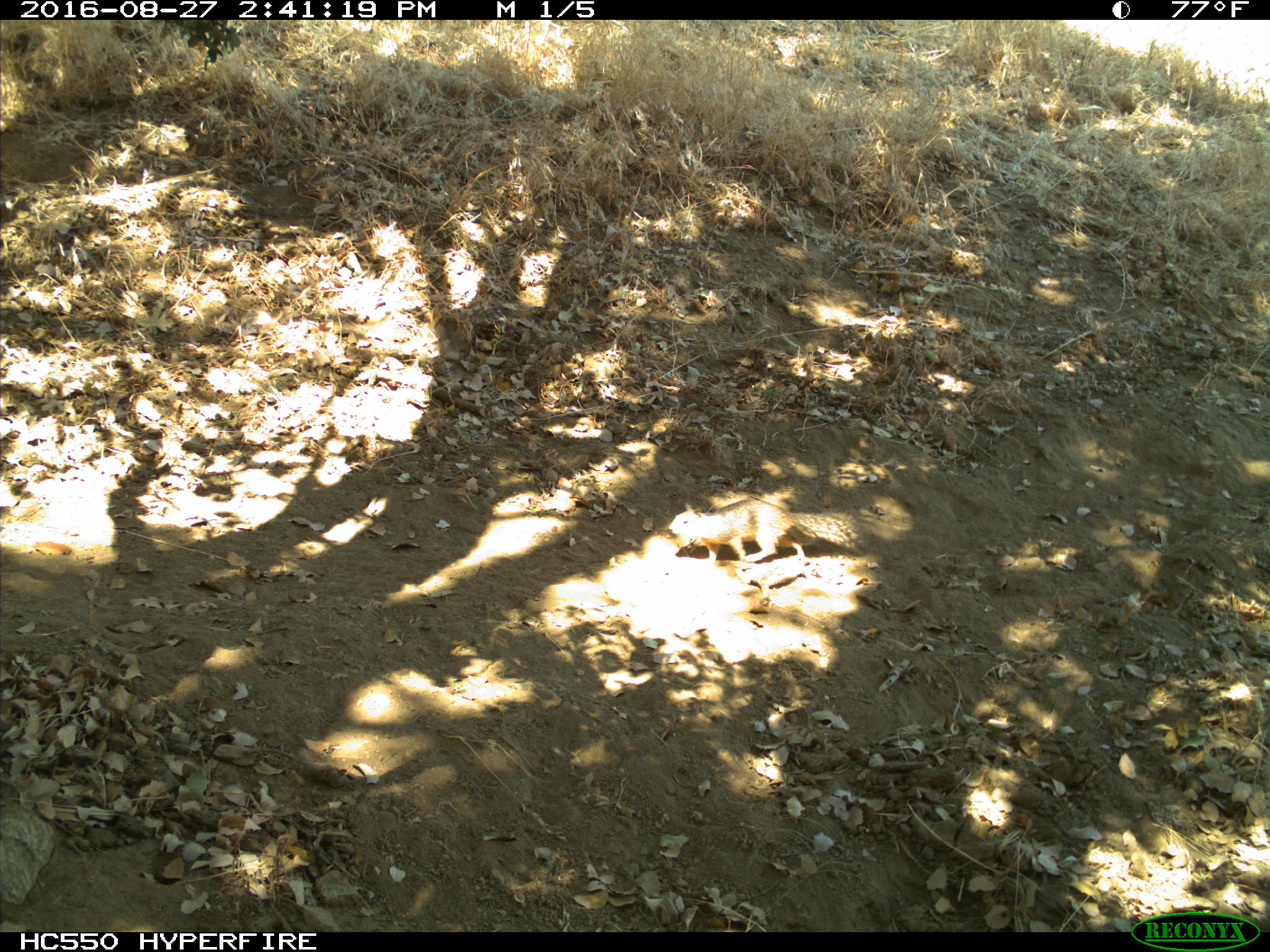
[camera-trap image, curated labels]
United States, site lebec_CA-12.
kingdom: Animalia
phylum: Chordata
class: Mammalia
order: Rodentia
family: Sciuridae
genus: Otospermophilus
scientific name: Otospermophilus beecheyi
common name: california ground squirrel